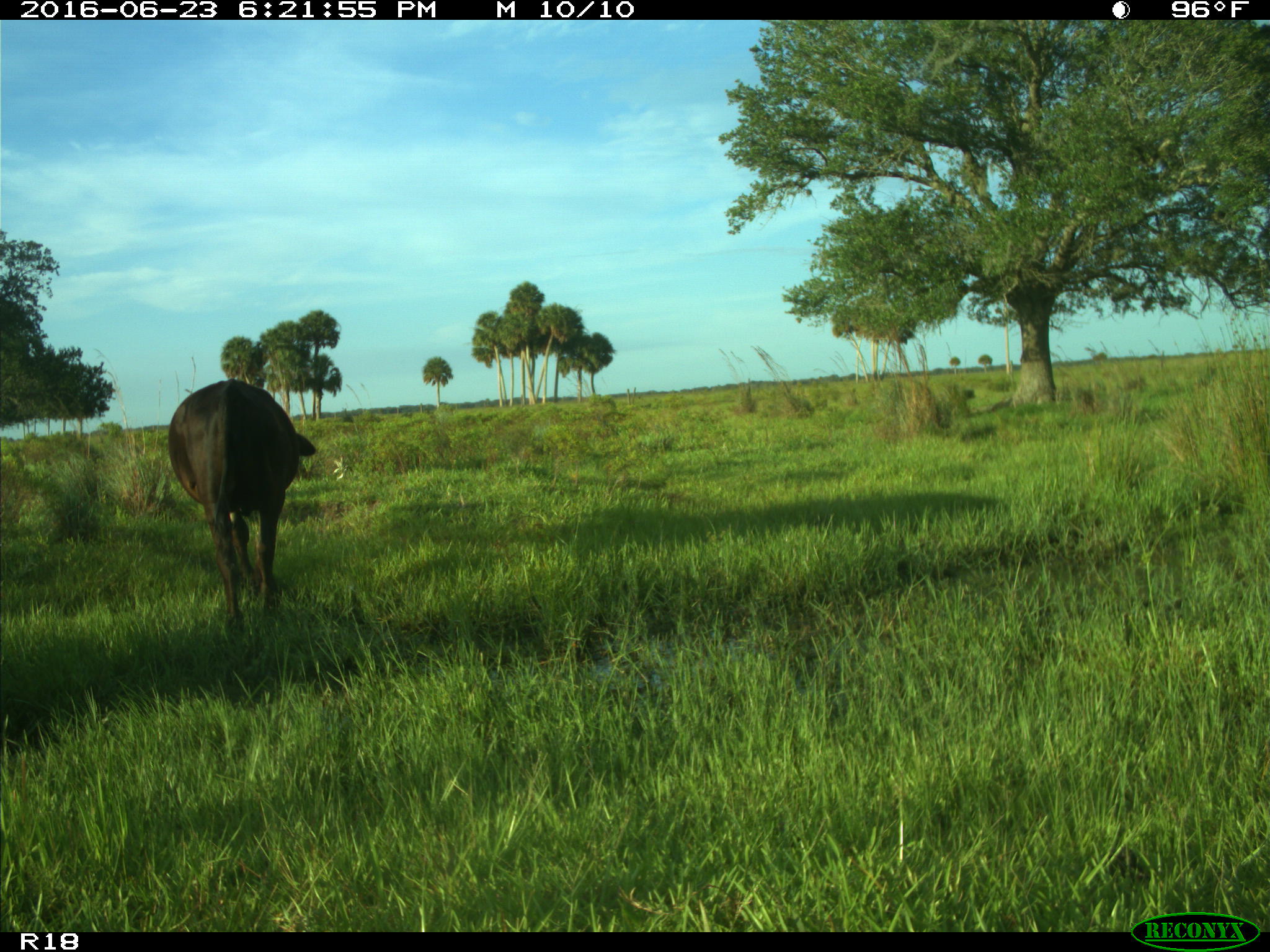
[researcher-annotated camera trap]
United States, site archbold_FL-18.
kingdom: Animalia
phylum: Chordata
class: Mammalia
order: Artiodactyla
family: Bovidae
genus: Bos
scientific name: Bos taurus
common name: domestic cow